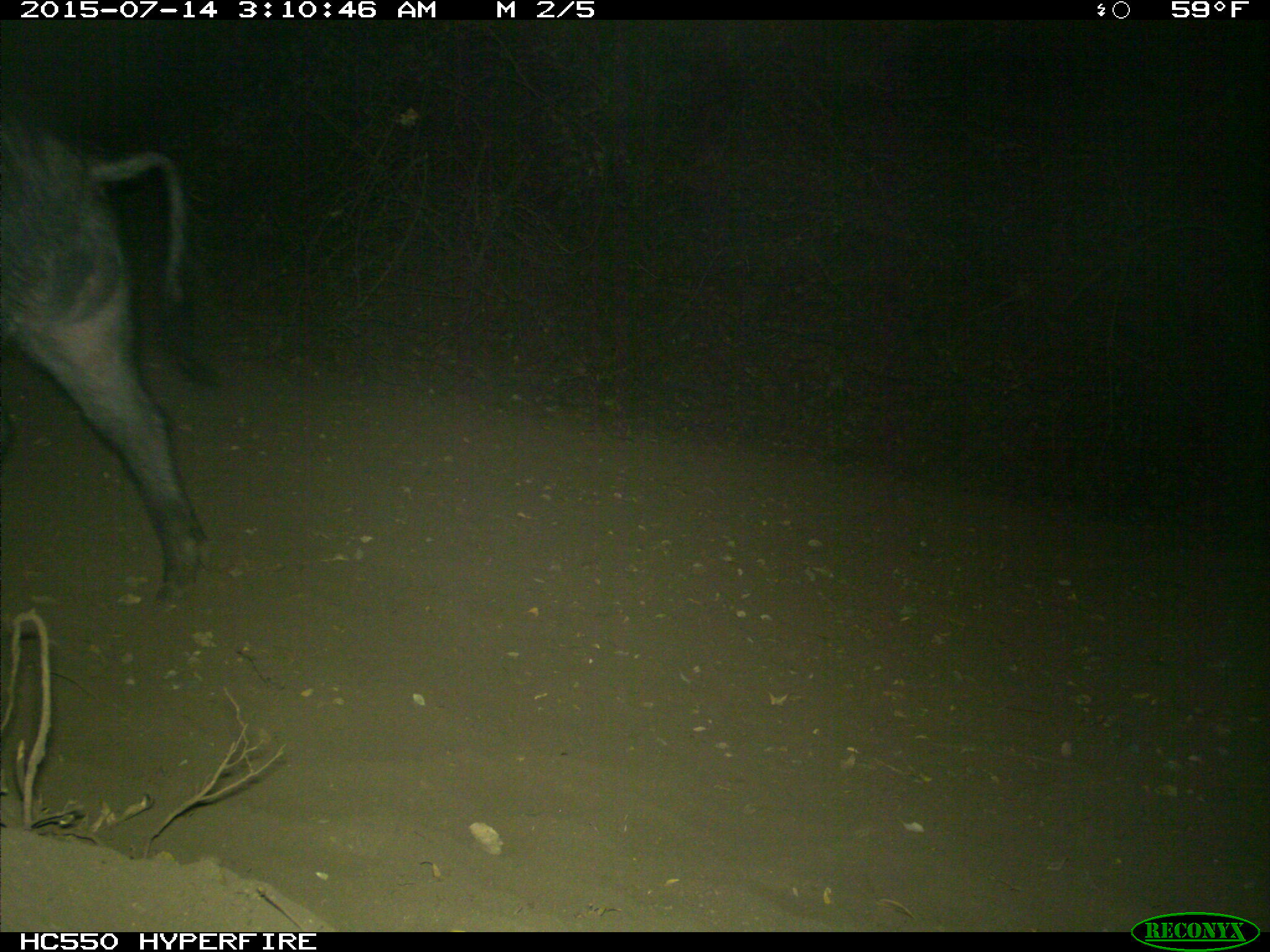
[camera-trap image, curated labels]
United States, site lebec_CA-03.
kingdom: Animalia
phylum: Chordata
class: Mammalia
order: Artiodactyla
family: Suidae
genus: Sus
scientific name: Sus scrofa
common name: wild boar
Sus scrofa (wild boar).